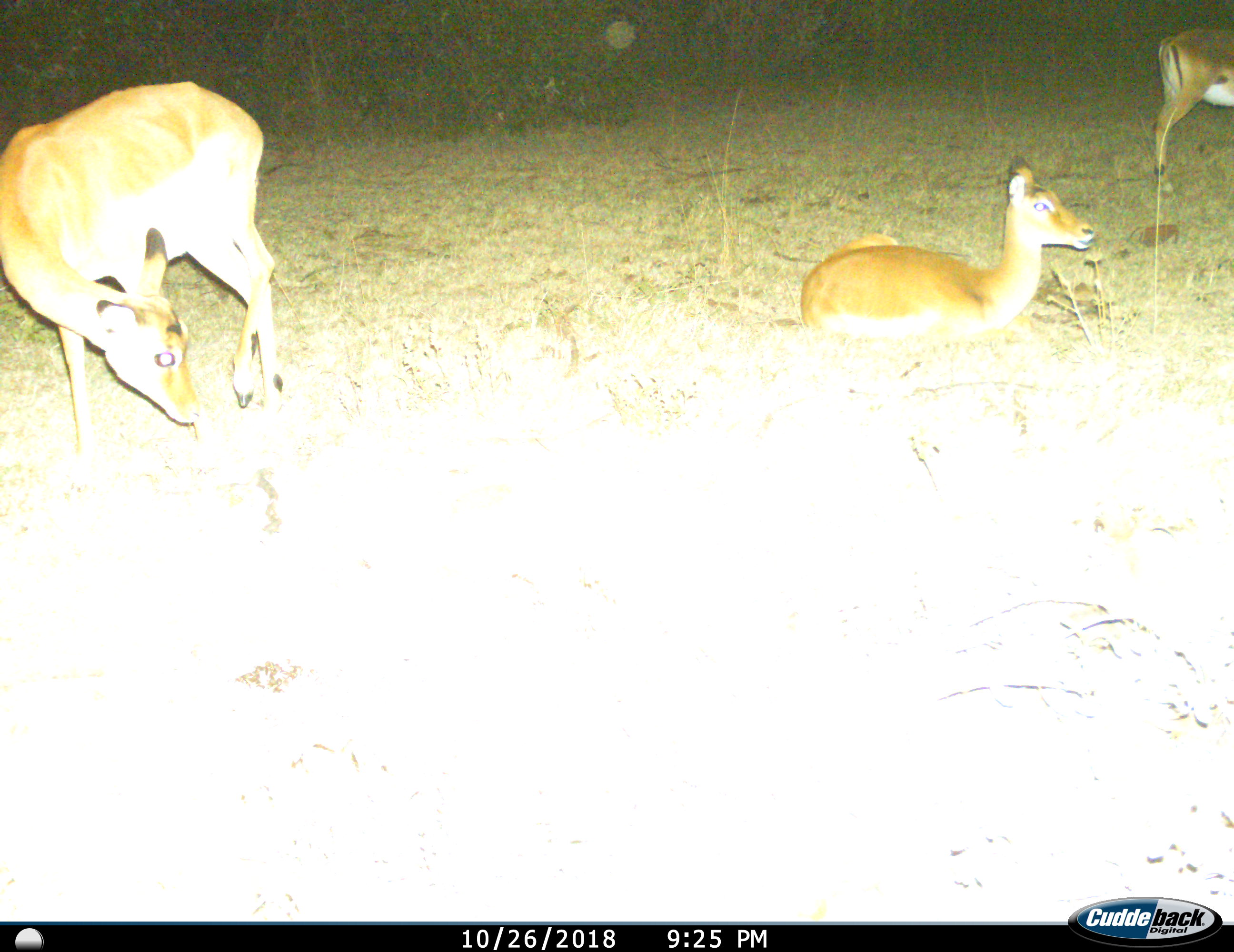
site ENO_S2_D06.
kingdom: Animalia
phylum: Chordata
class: Mammalia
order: Artiodactyla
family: Bovidae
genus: Aepyceros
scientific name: Aepyceros melampus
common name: impala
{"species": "impala (Aepyceros melampus)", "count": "3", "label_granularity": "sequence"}